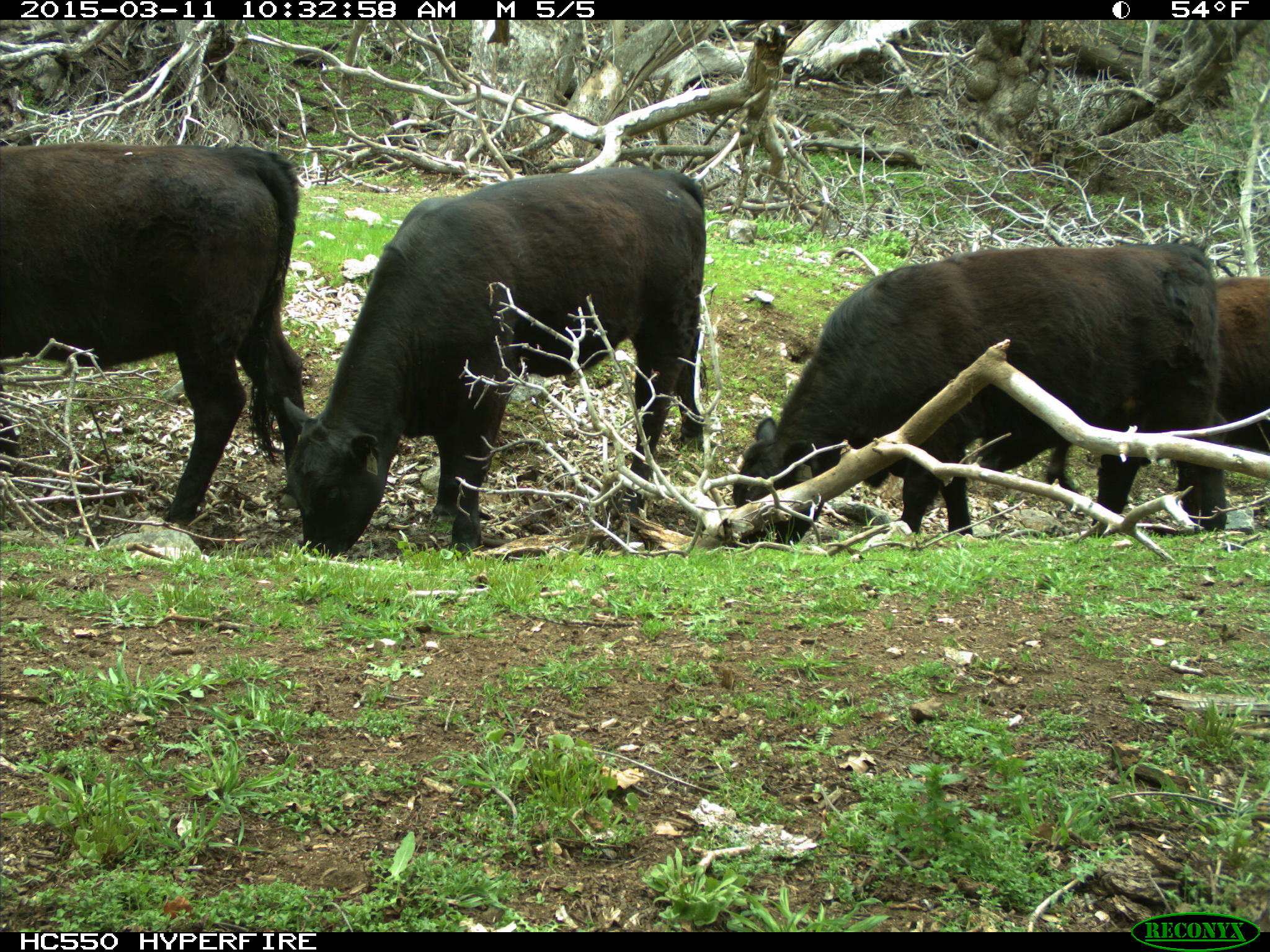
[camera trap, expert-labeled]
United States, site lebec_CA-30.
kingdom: Animalia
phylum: Chordata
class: Mammalia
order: Artiodactyla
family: Bovidae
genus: Bos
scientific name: Bos taurus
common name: domestic cow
Bos taurus (domestic cow).